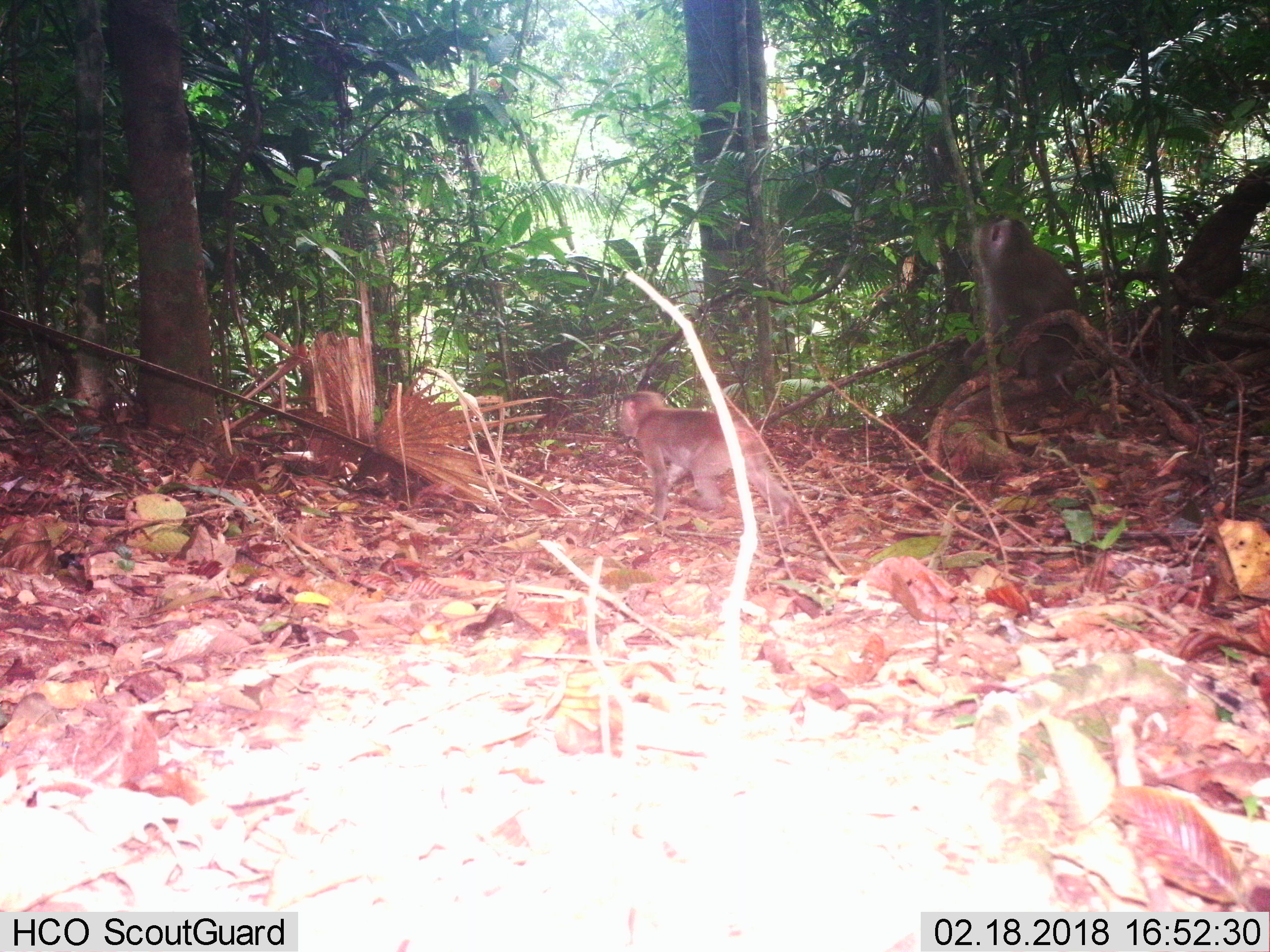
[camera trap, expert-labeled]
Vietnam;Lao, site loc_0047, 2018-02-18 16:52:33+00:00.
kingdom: Animalia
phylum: Chordata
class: Mammalia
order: Primates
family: Cercopithecidae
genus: Macaca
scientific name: Macaca nemestrina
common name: pig-tailed macaque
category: pig tailed macaque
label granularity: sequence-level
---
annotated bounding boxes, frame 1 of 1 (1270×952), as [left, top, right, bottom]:
pig tailed macaque: [614, 387, 796, 533]; [977, 215, 1080, 398]